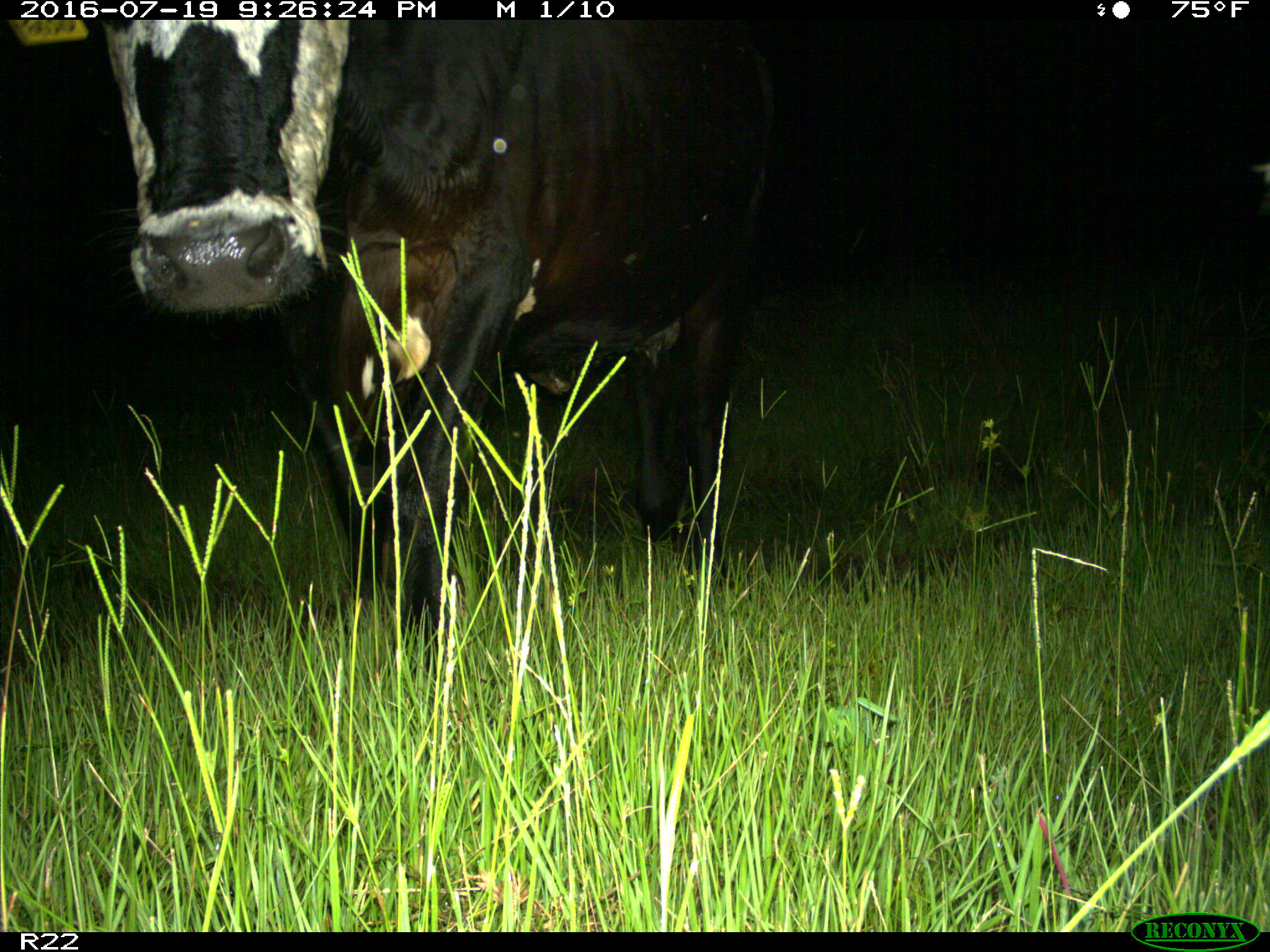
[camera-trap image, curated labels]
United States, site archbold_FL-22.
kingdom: Animalia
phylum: Chordata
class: Mammalia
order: Artiodactyla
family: Bovidae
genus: Bos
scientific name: Bos taurus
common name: domestic cow